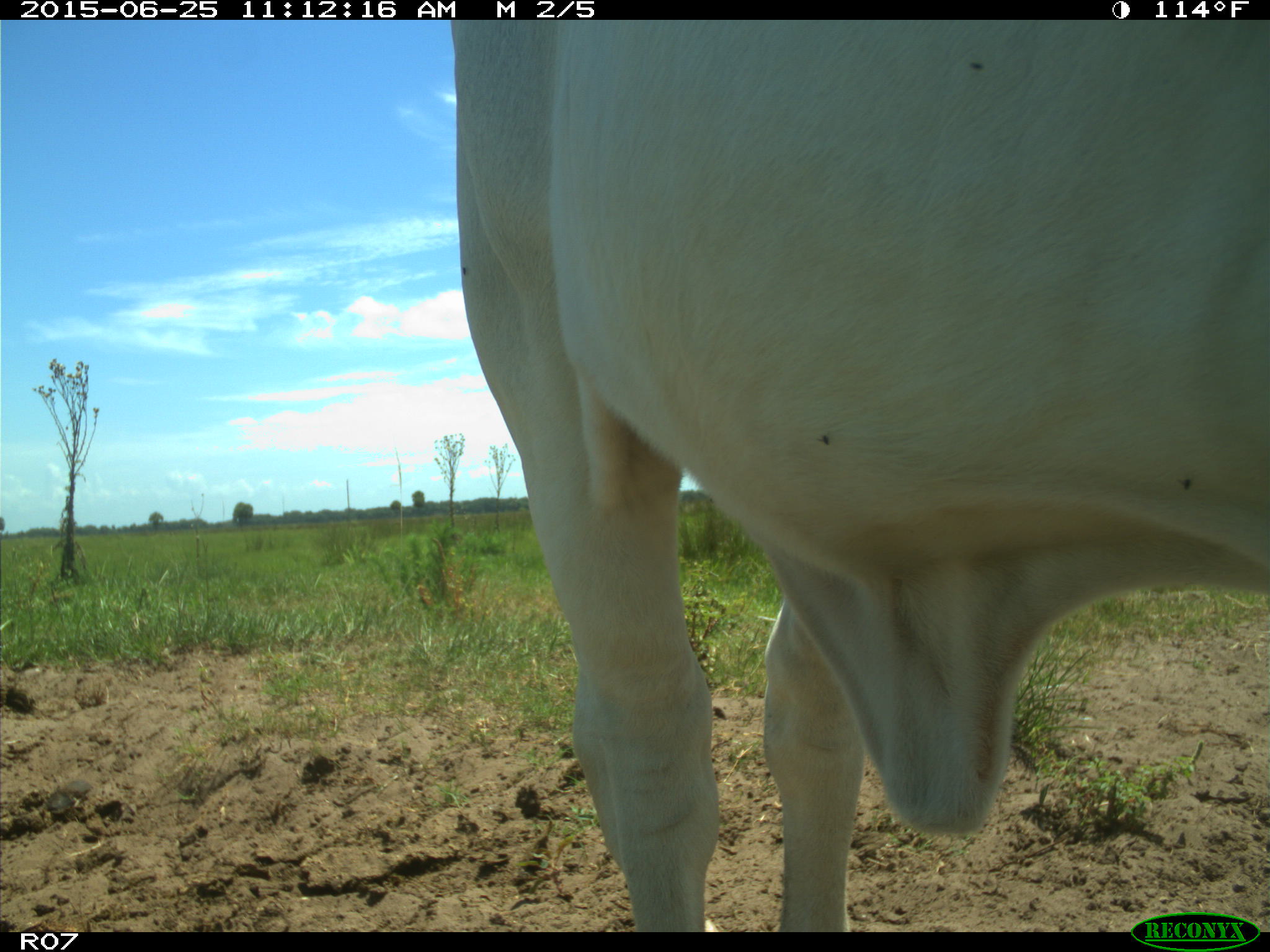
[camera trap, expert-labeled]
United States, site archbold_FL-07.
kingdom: Animalia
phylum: Chordata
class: Mammalia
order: Artiodactyla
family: Bovidae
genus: Bos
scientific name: Bos taurus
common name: domestic cow